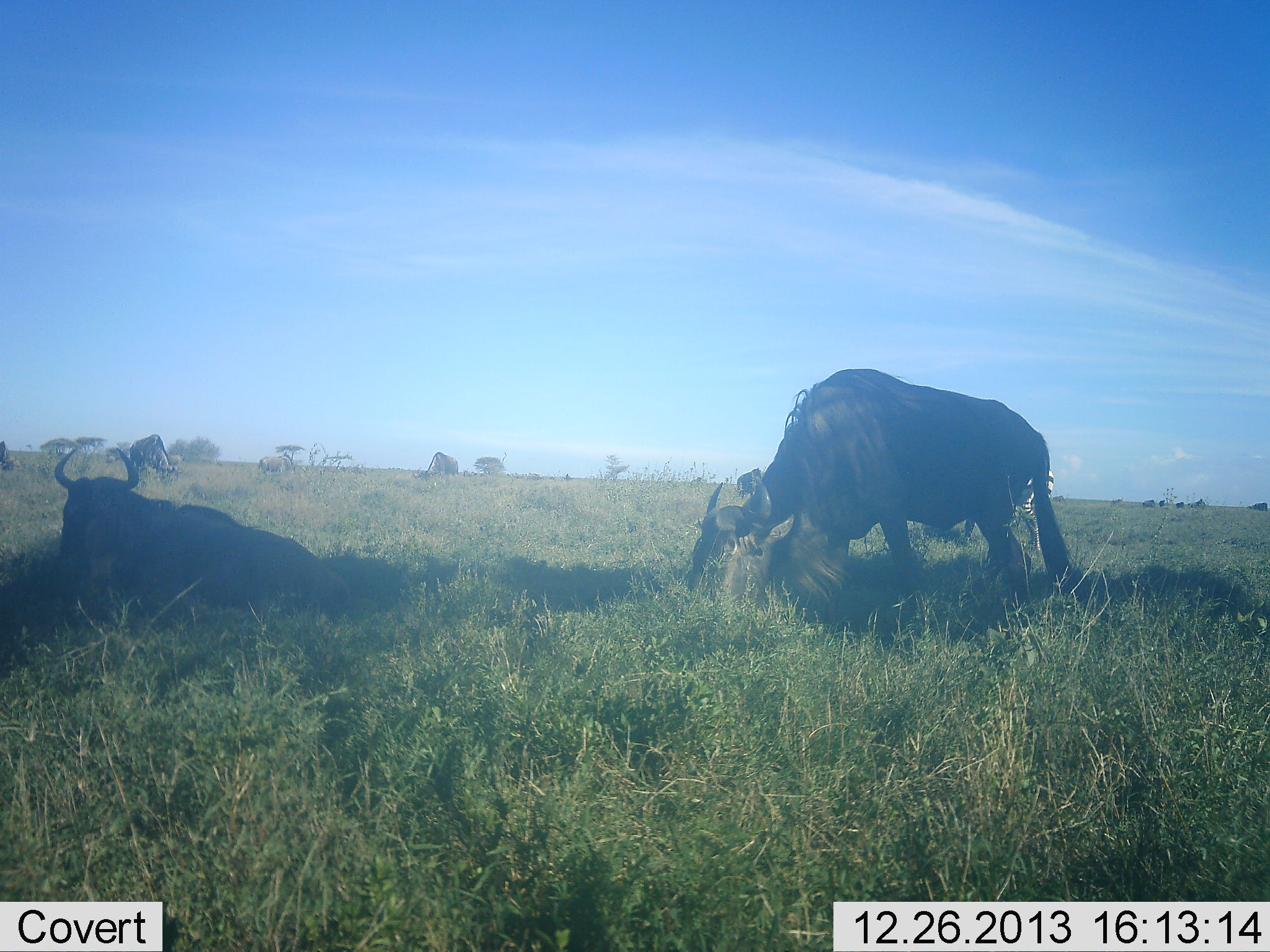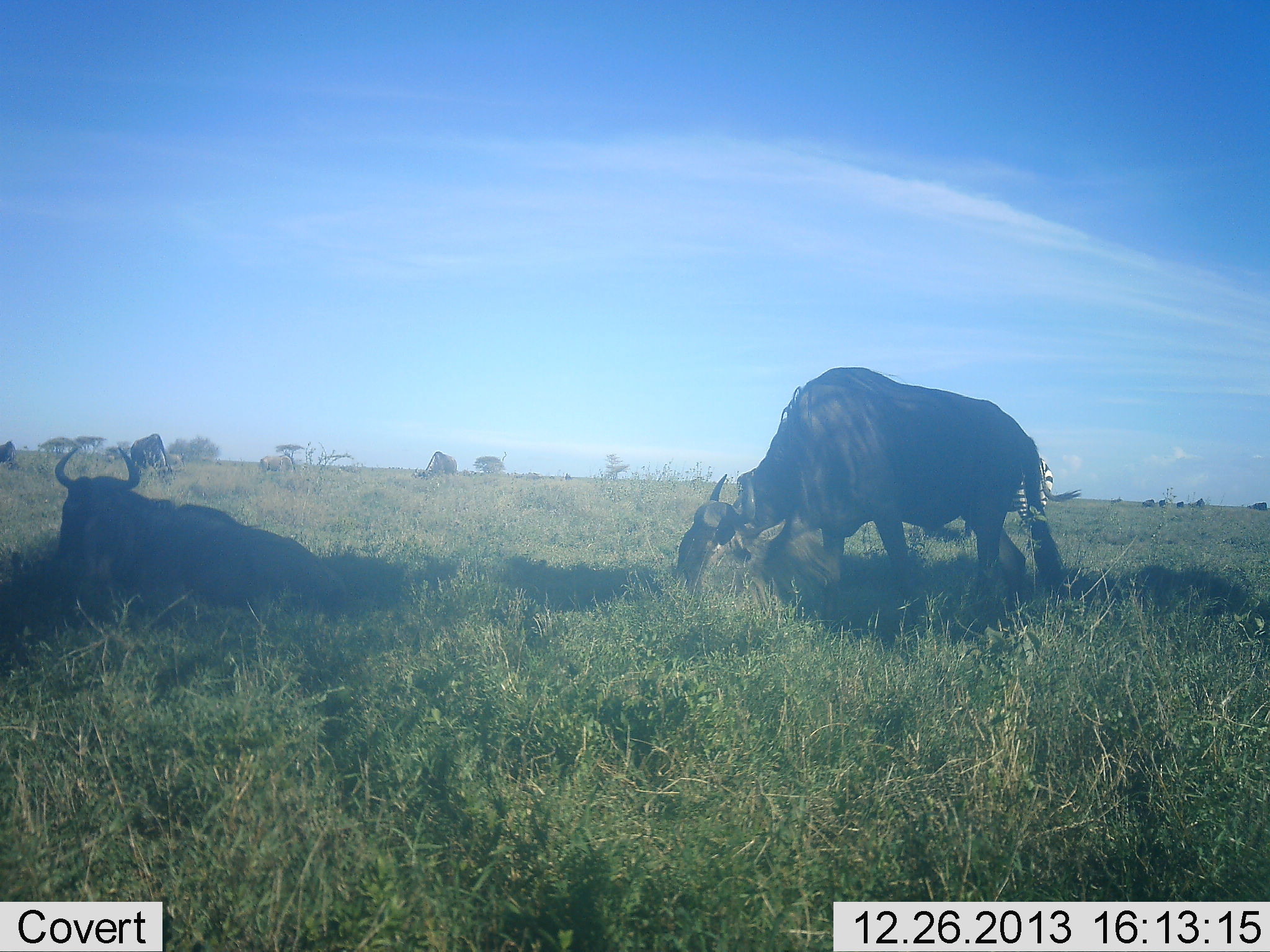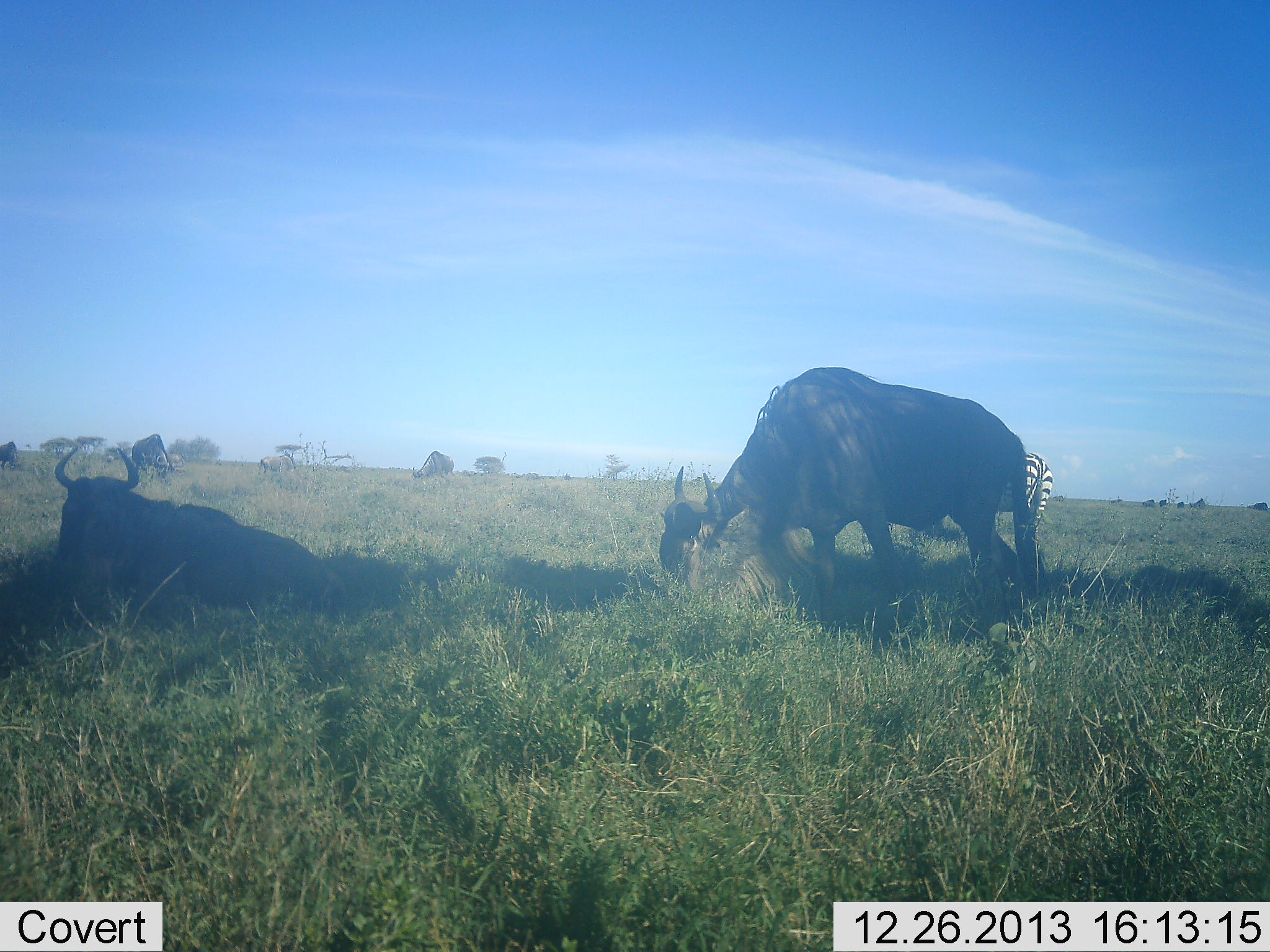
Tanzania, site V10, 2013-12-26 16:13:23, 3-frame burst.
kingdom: Animalia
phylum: Chordata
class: Mammalia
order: Artiodactyla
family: Bovidae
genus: Connochaetes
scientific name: Connochaetes taurinus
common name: blue wildebeest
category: wildebeest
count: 2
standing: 39%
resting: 93%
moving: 22%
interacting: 0%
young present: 0%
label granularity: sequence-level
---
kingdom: Animalia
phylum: Chordata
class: Mammalia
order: Perissodactyla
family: Equidae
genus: Equus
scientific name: Equus quagga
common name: plains zebra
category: zebra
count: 1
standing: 80%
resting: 0%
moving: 8%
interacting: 0%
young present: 0%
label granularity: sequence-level